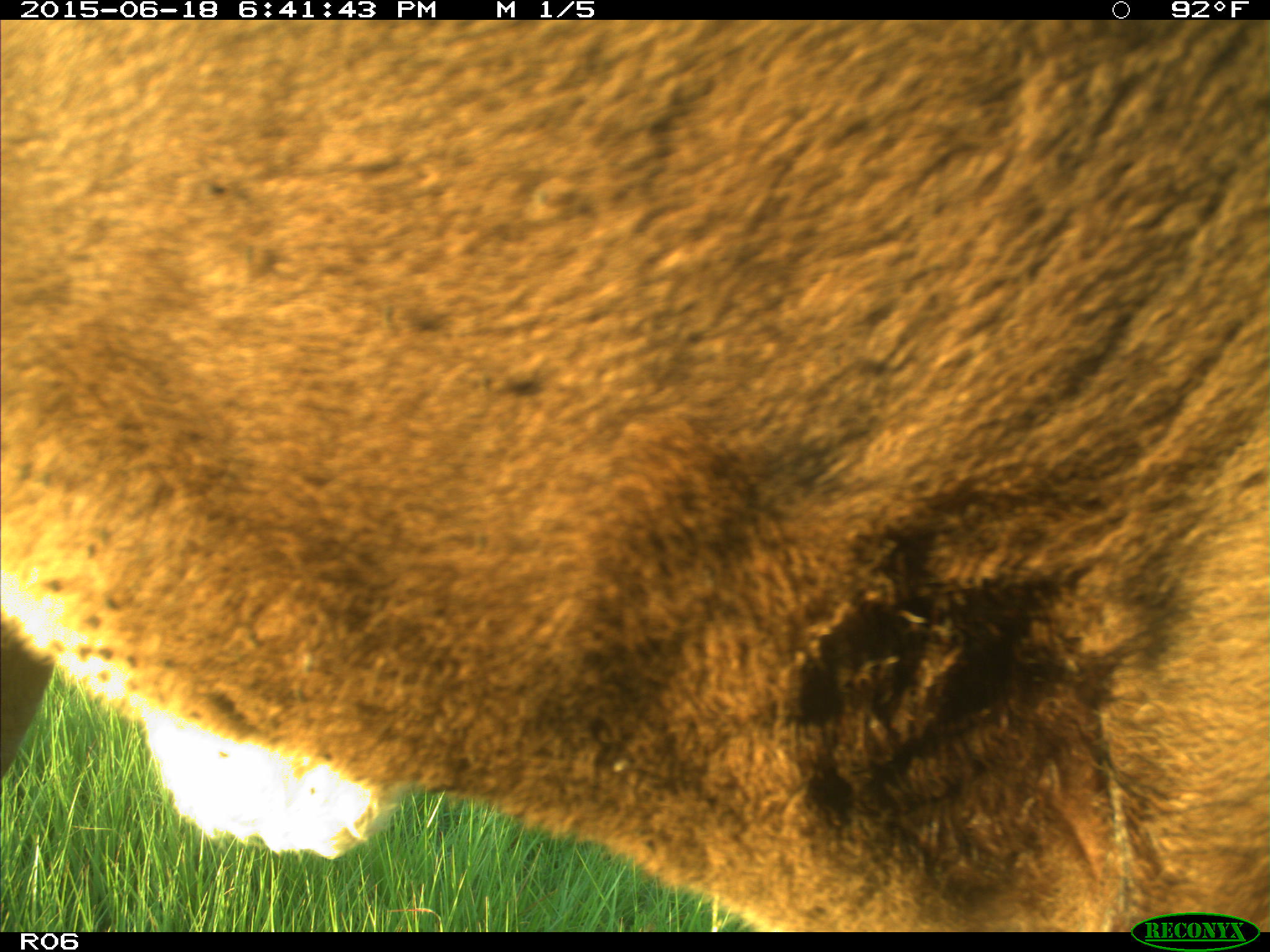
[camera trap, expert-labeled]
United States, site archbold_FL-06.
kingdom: Animalia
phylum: Chordata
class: Mammalia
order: Artiodactyla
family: Bovidae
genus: Bos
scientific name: Bos taurus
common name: domestic cow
Bos taurus (domestic cow).